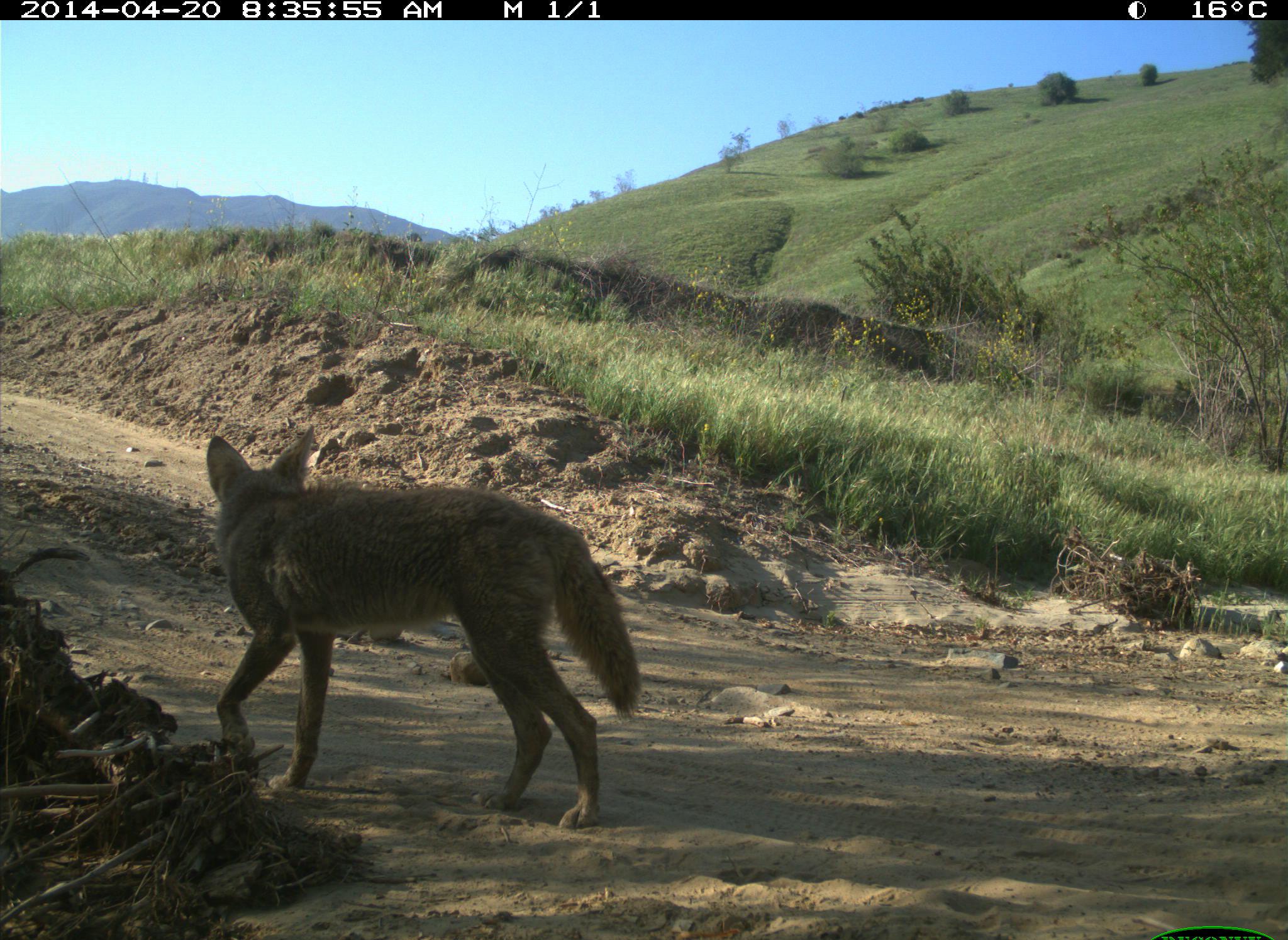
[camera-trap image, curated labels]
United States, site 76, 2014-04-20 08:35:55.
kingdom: Animalia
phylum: Chordata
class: Mammalia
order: Carnivora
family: Canidae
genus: Canis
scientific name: Canis latrans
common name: coyote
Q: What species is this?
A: Coyote (Canis latrans).